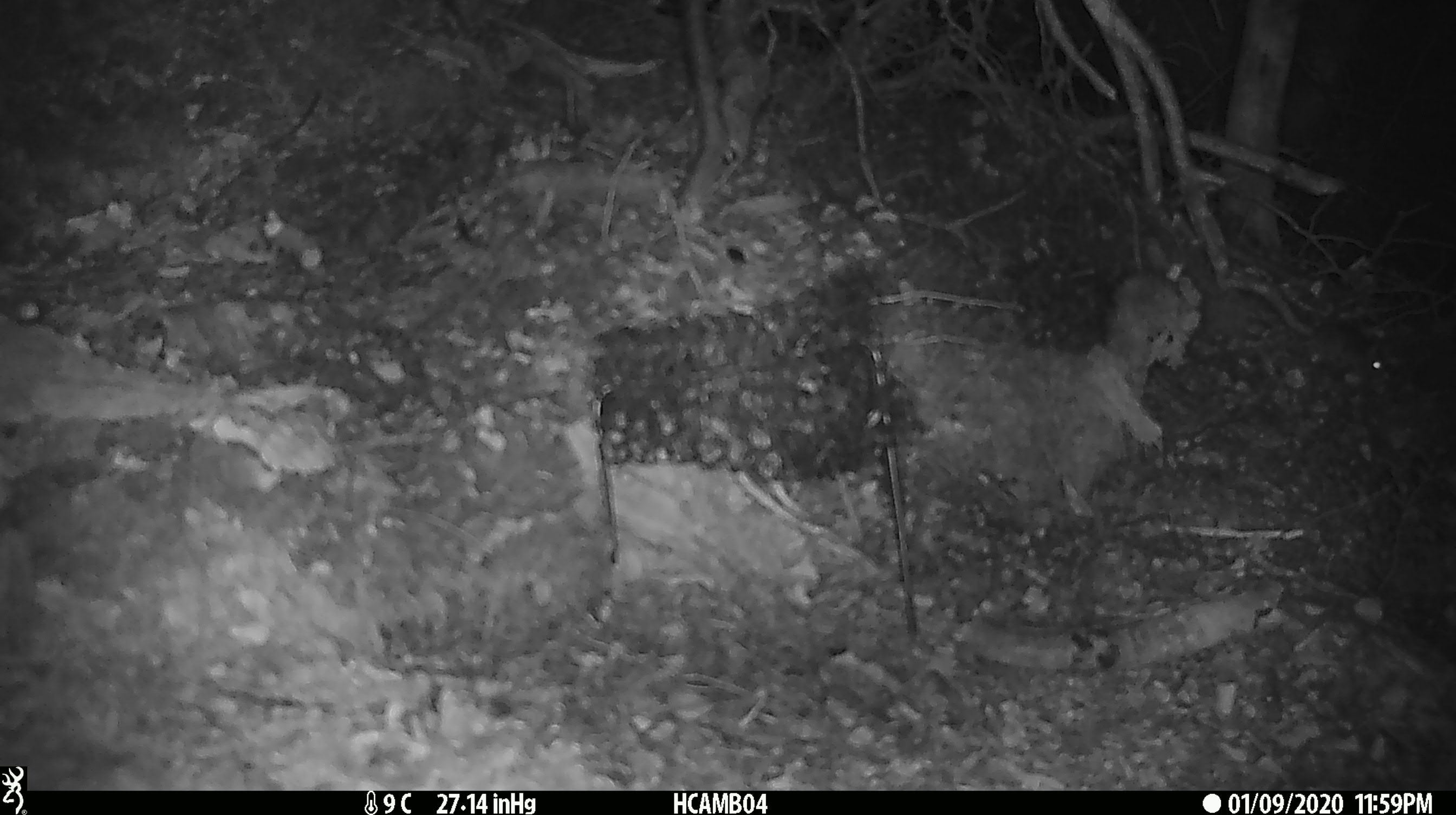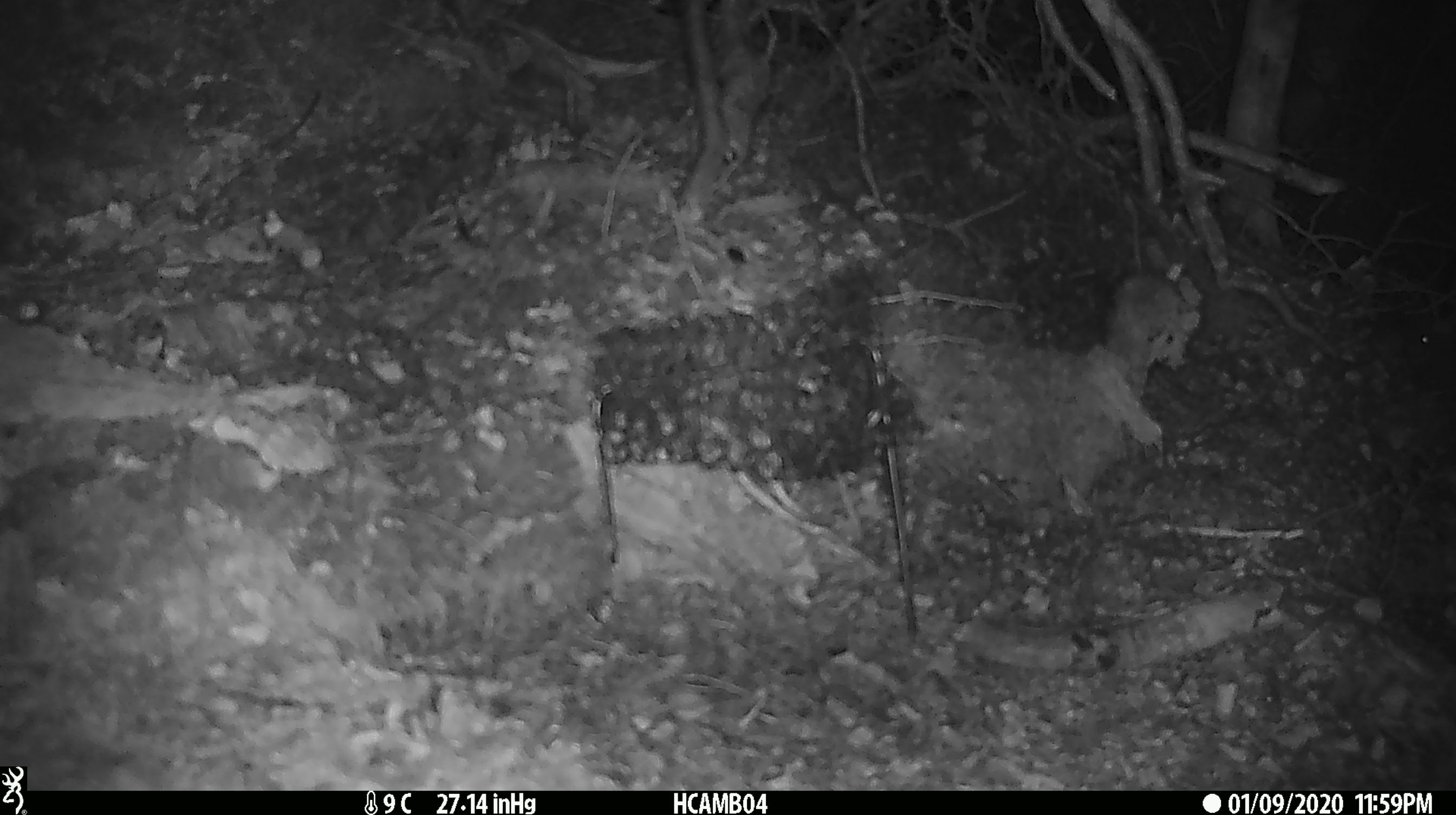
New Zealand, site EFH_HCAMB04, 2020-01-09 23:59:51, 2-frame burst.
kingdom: Animalia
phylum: Chordata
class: Mammalia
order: Rodentia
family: Muridae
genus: Mus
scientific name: Mus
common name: mouse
Mouse (Mus).